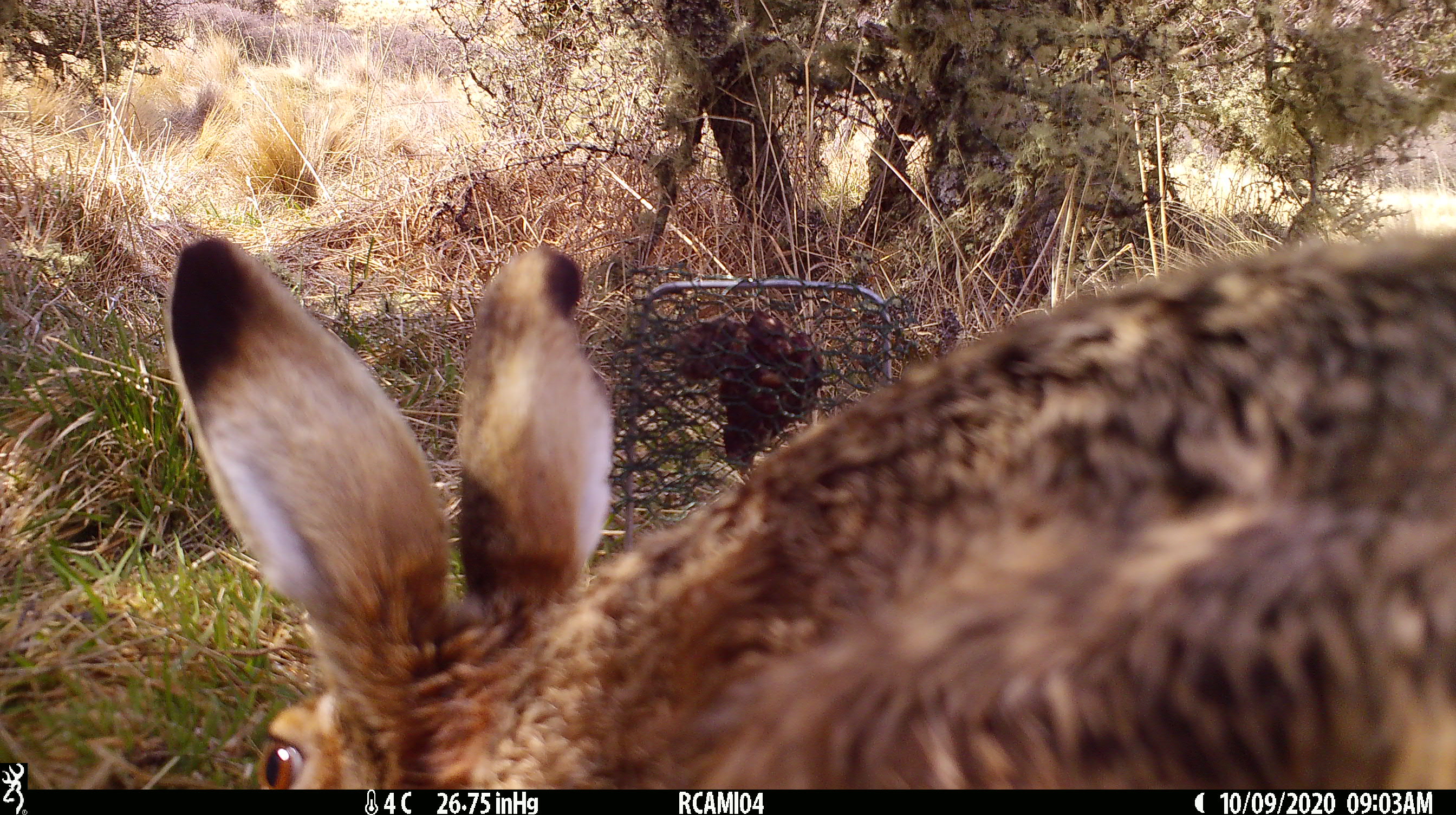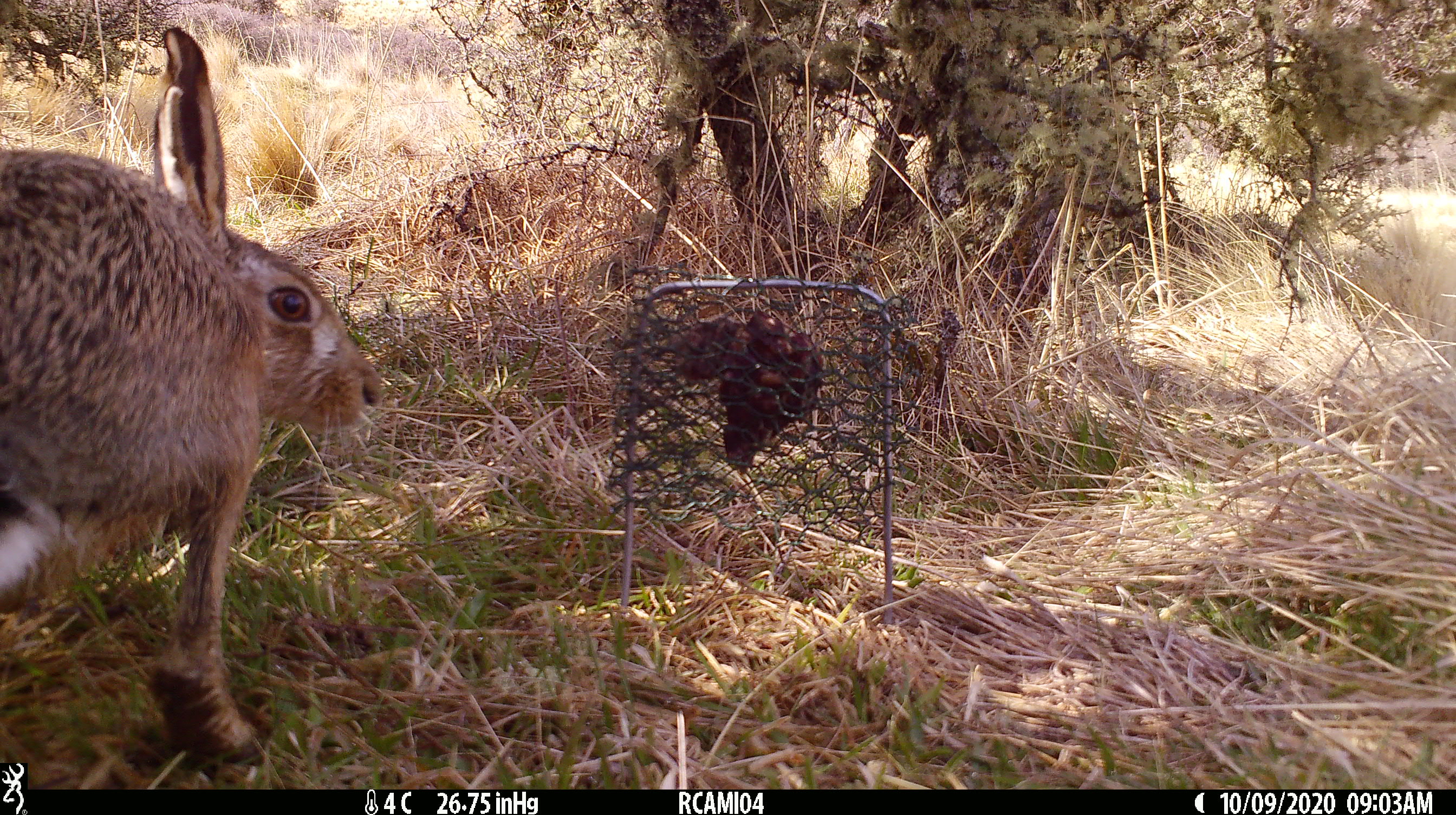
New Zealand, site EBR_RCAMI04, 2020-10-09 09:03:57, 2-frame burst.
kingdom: Animalia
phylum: Chordata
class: Mammalia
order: Lagomorpha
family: Leporidae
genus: Lepus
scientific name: Lepus europaeus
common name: brown hare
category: hare